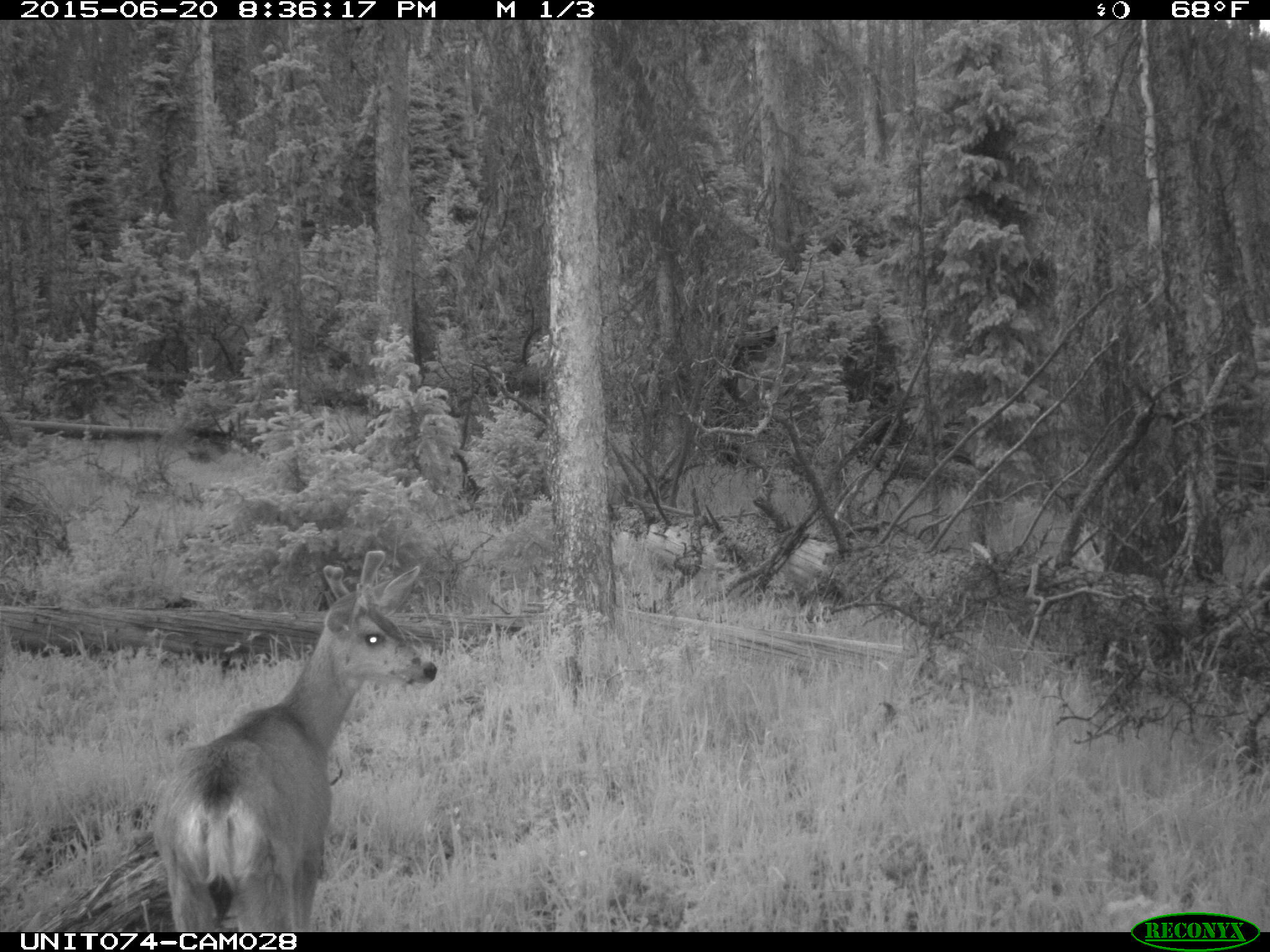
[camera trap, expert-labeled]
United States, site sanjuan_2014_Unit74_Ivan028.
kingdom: Animalia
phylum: Chordata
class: Mammalia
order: Artiodactyla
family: Cervidae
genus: Odocoileus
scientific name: Odocoileus hemionus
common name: mule deer